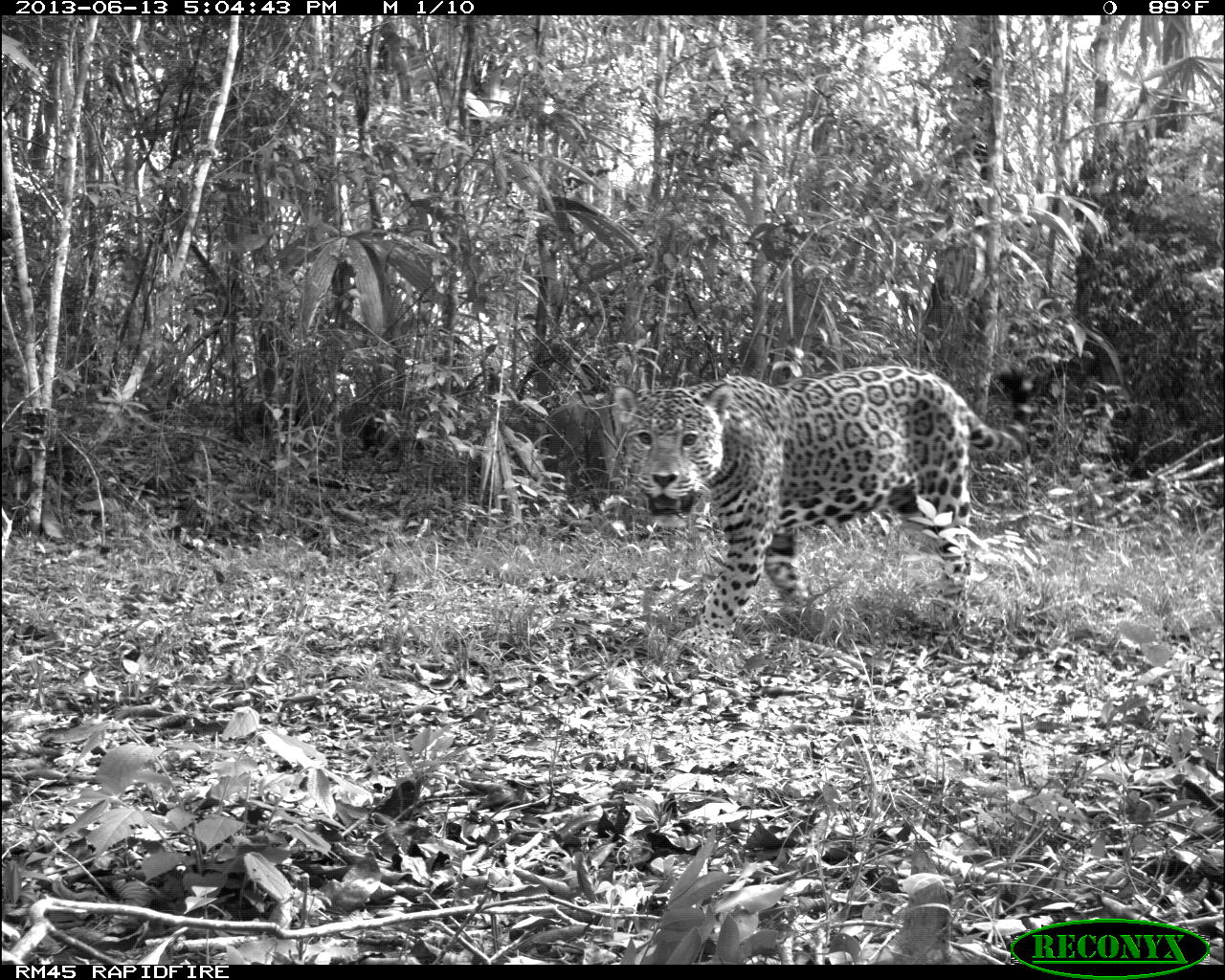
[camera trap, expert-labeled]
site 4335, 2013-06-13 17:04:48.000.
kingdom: Animalia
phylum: Chordata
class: Mammalia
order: Carnivora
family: Felidae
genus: Panthera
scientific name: Panthera onca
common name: jaguar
Panthera onca (jaguar), count 1, sex male.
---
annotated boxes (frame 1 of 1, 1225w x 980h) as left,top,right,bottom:
panthera onca: 612,363,1039,655